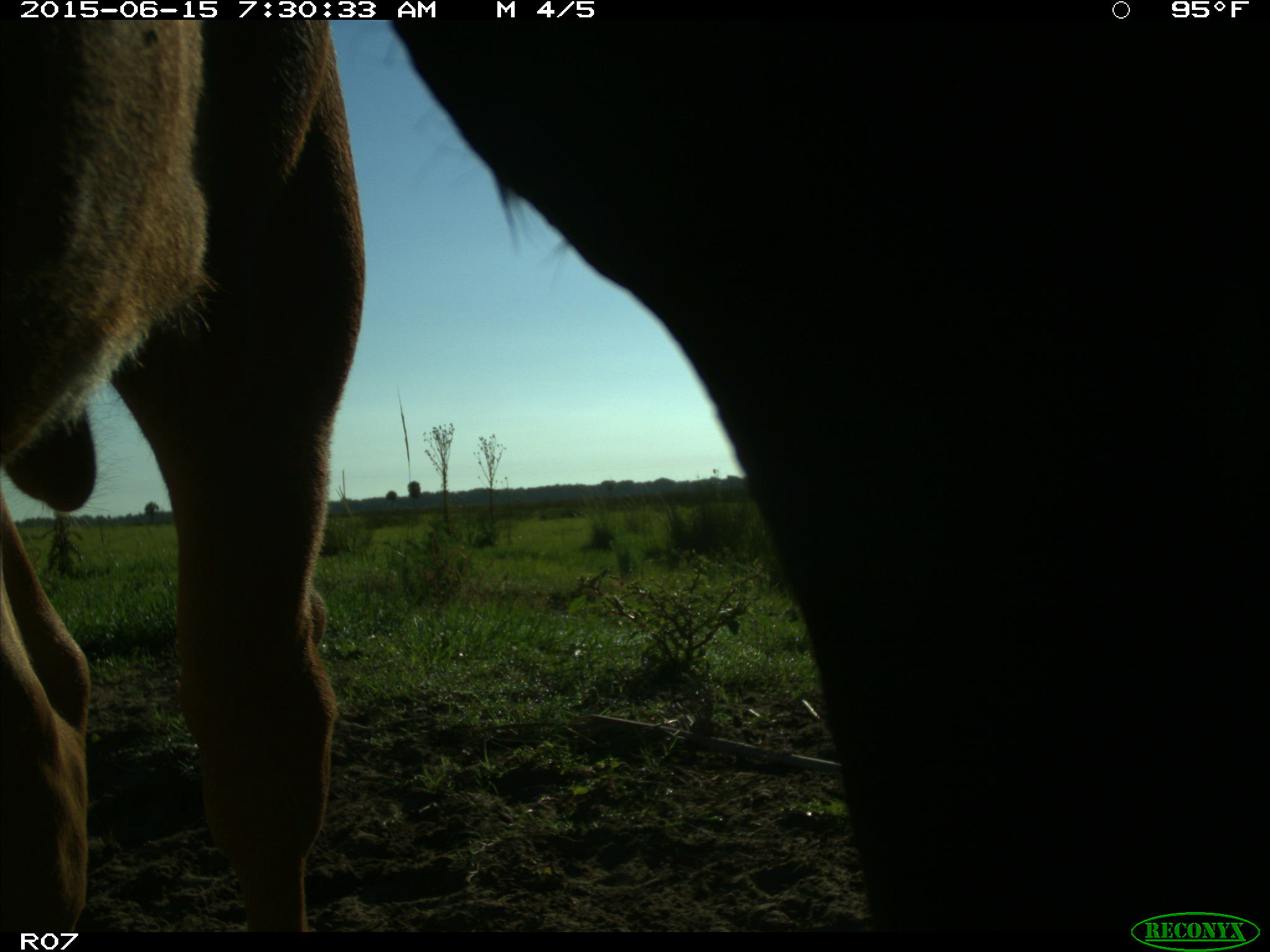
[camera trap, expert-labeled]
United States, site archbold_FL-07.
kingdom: Animalia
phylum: Chordata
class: Mammalia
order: Artiodactyla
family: Bovidae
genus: Bos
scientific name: Bos taurus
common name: domestic cow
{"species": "Bos taurus (domestic cow)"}